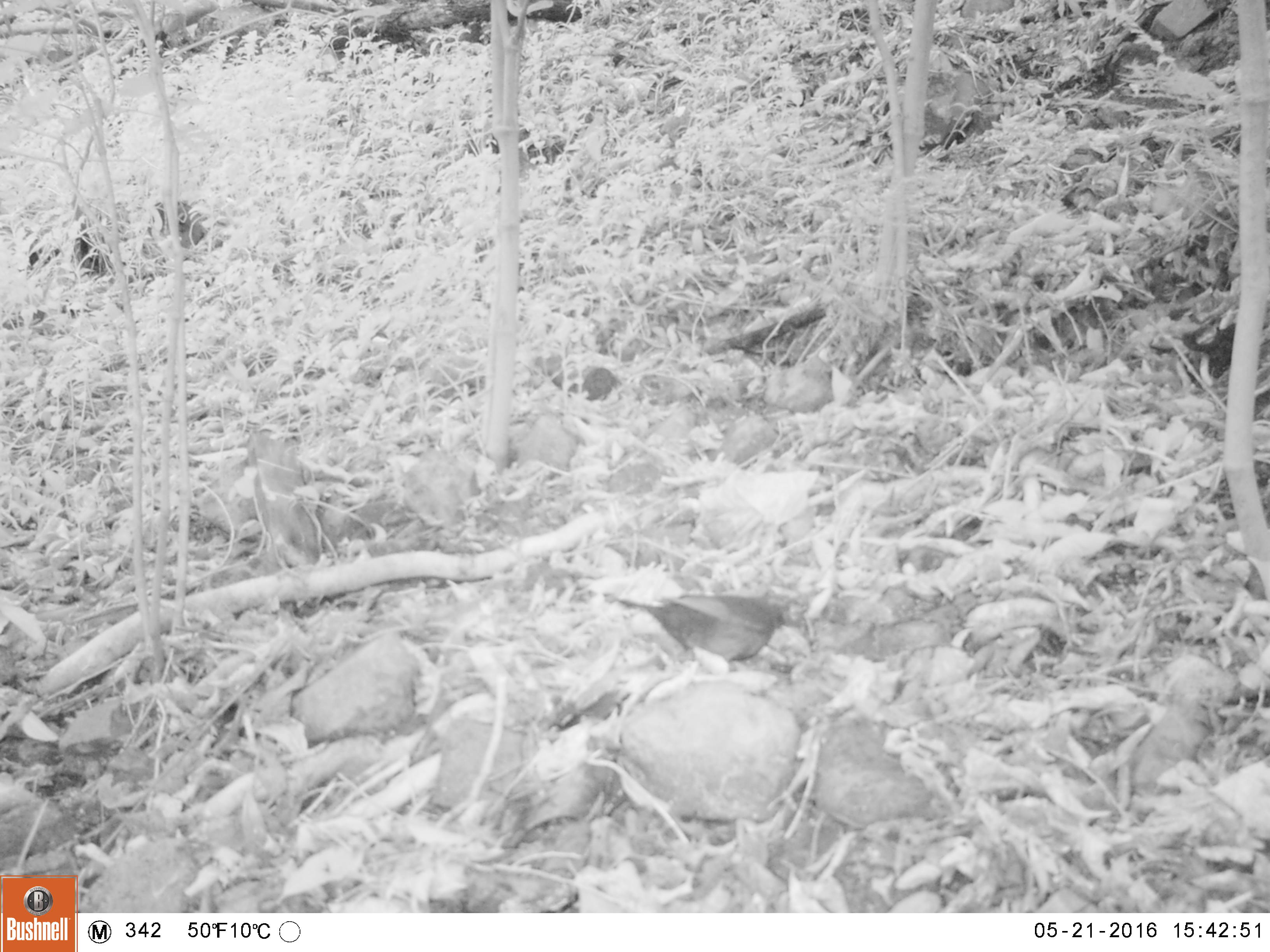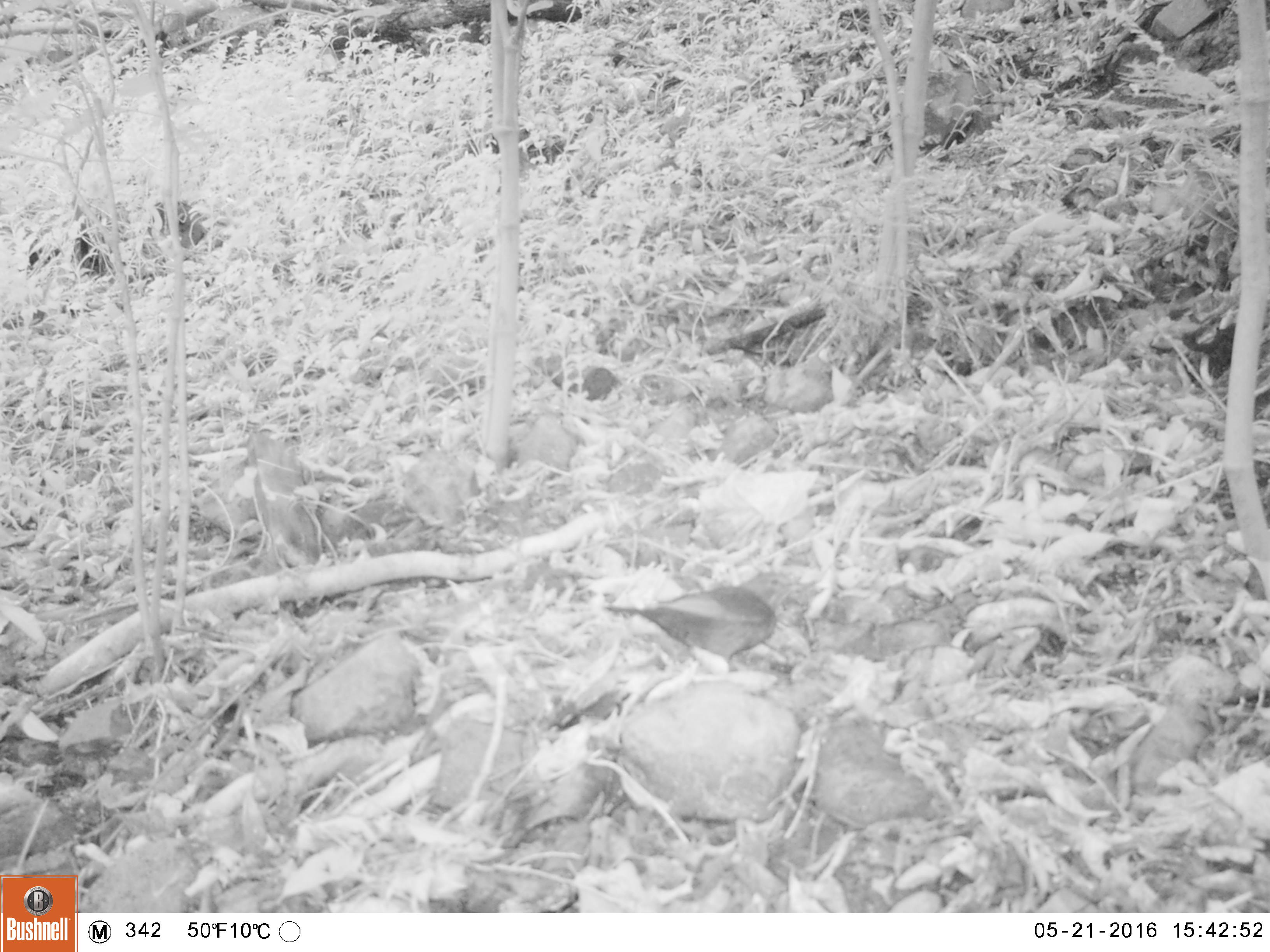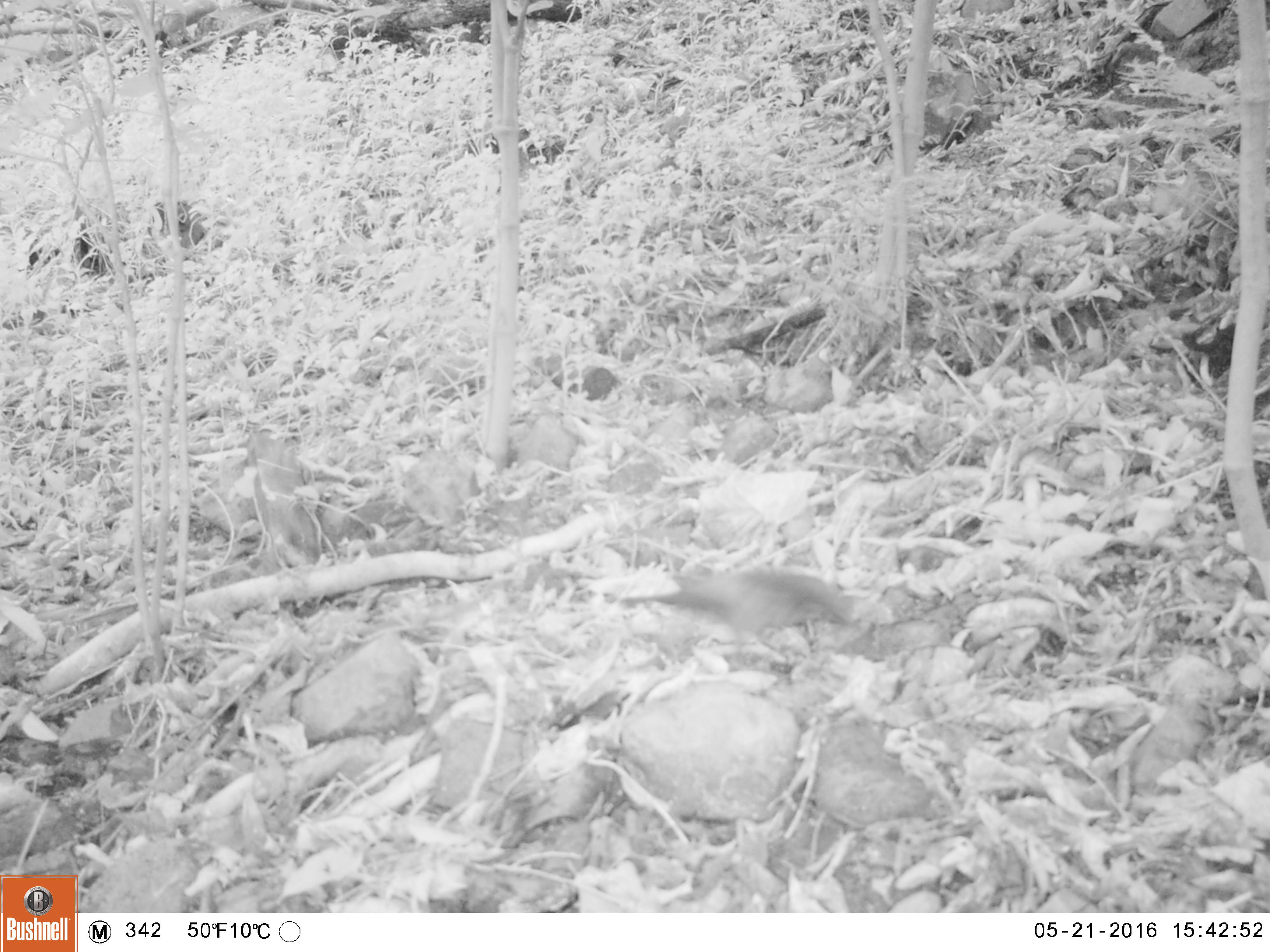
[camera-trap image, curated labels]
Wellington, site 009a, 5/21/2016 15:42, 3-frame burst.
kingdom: Animalia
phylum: Chordata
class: Aves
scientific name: Aves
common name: bird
Bird (Aves).